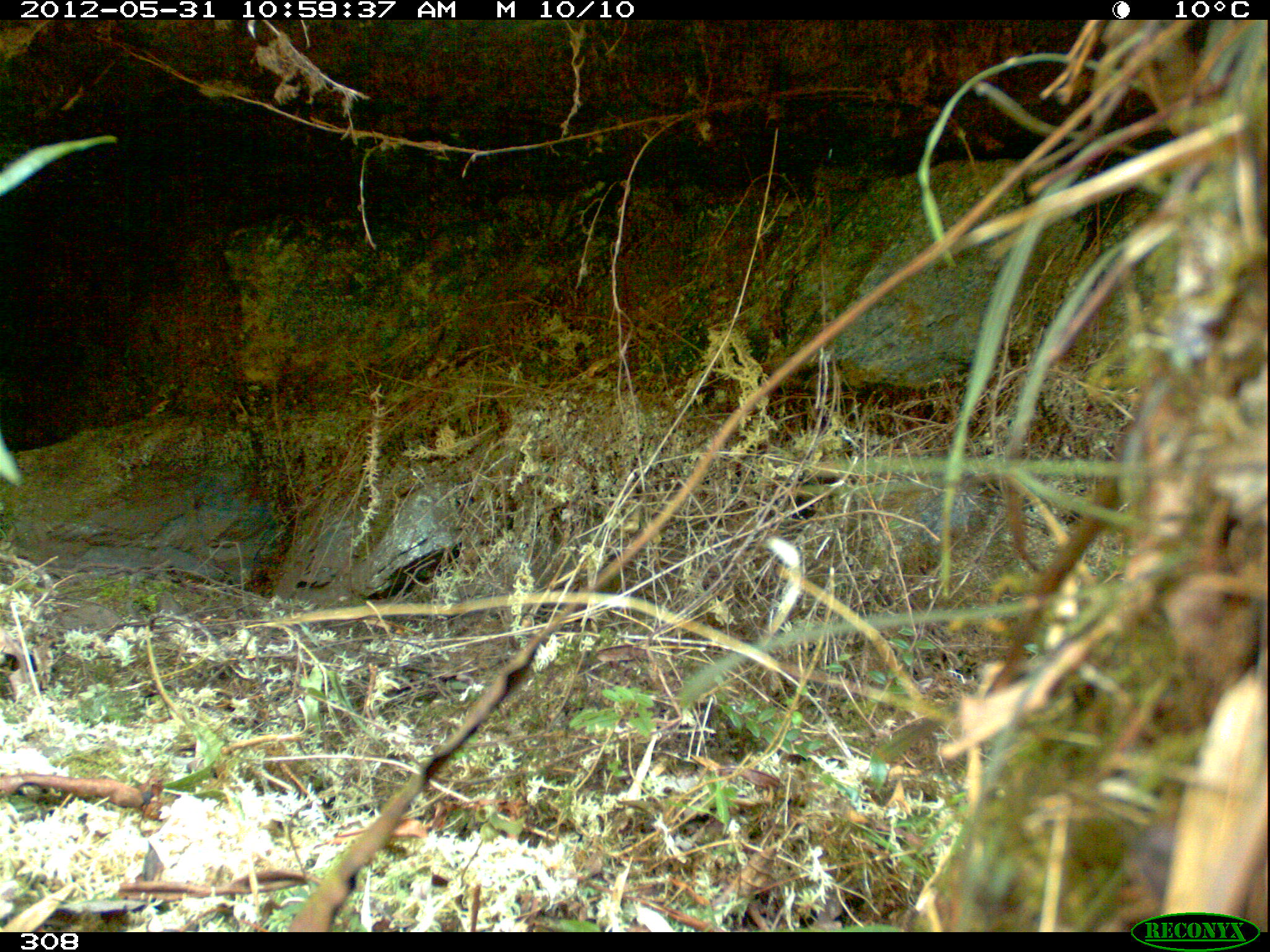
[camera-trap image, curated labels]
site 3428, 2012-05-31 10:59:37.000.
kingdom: Animalia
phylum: Chordata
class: Aves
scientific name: Aves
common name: bird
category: unknown bird